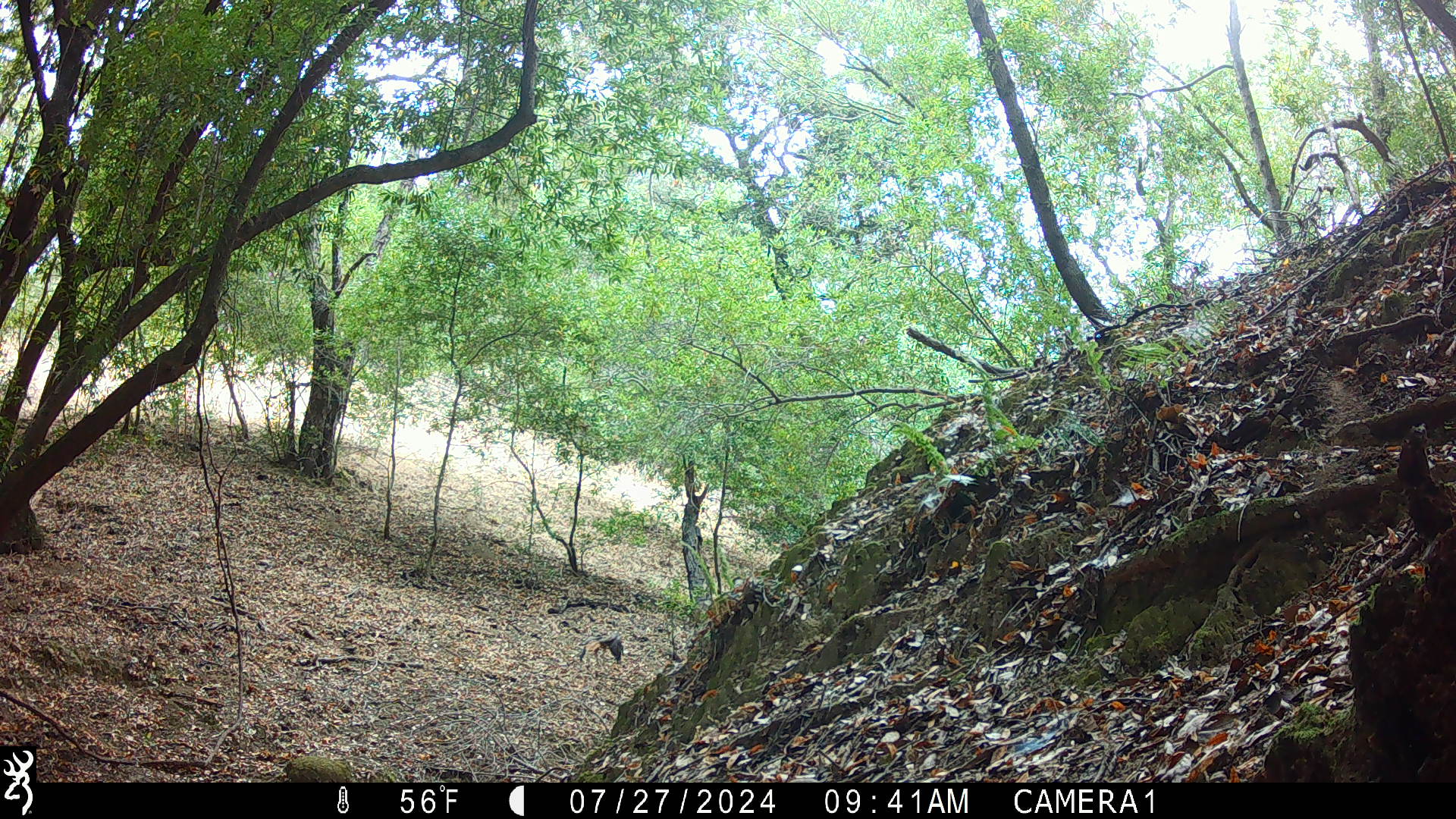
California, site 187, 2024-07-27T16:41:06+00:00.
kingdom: Animalia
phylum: Chordata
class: Aves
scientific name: Aves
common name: bird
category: unknown bird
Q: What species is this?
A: Unknown bird (bird) (Aves).